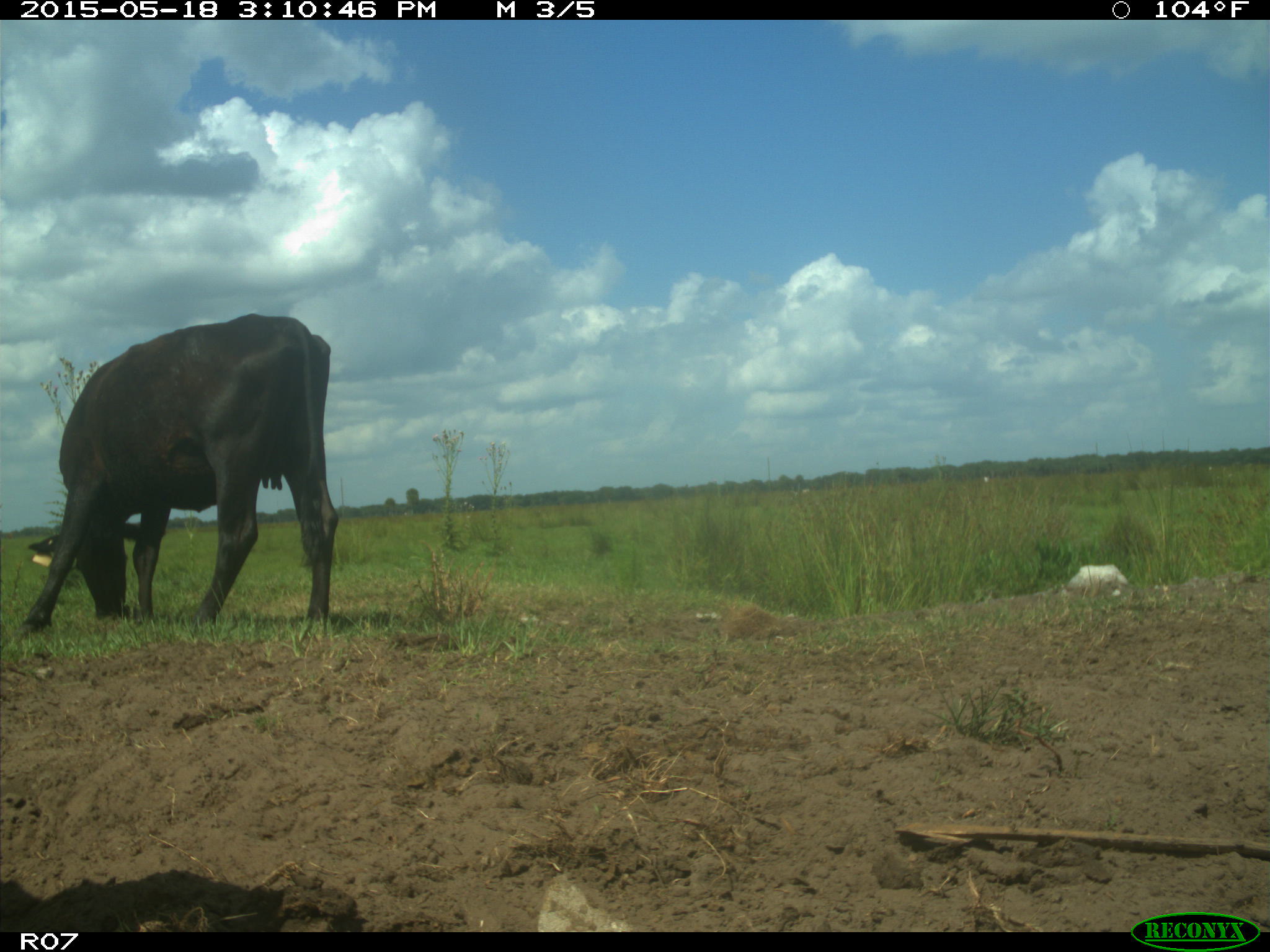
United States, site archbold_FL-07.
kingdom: Animalia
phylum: Chordata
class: Mammalia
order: Artiodactyla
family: Bovidae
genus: Bos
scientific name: Bos taurus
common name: domestic cow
Bos taurus (domestic cow).